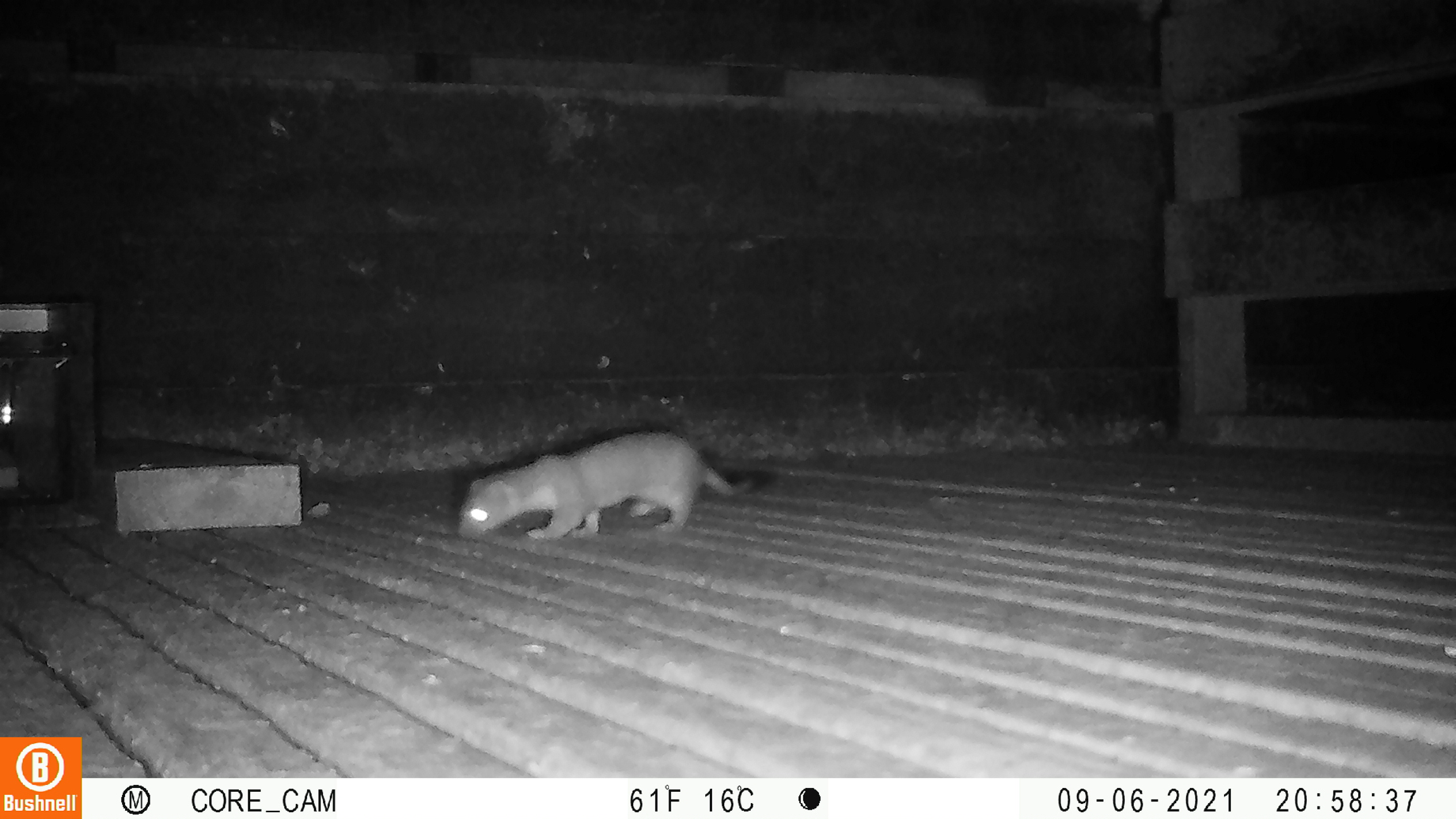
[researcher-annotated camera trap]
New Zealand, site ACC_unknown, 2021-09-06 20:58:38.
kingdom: Animalia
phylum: Chordata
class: Mammalia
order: Carnivora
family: Mustelidae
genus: Mustela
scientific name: Mustela erminea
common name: stoat